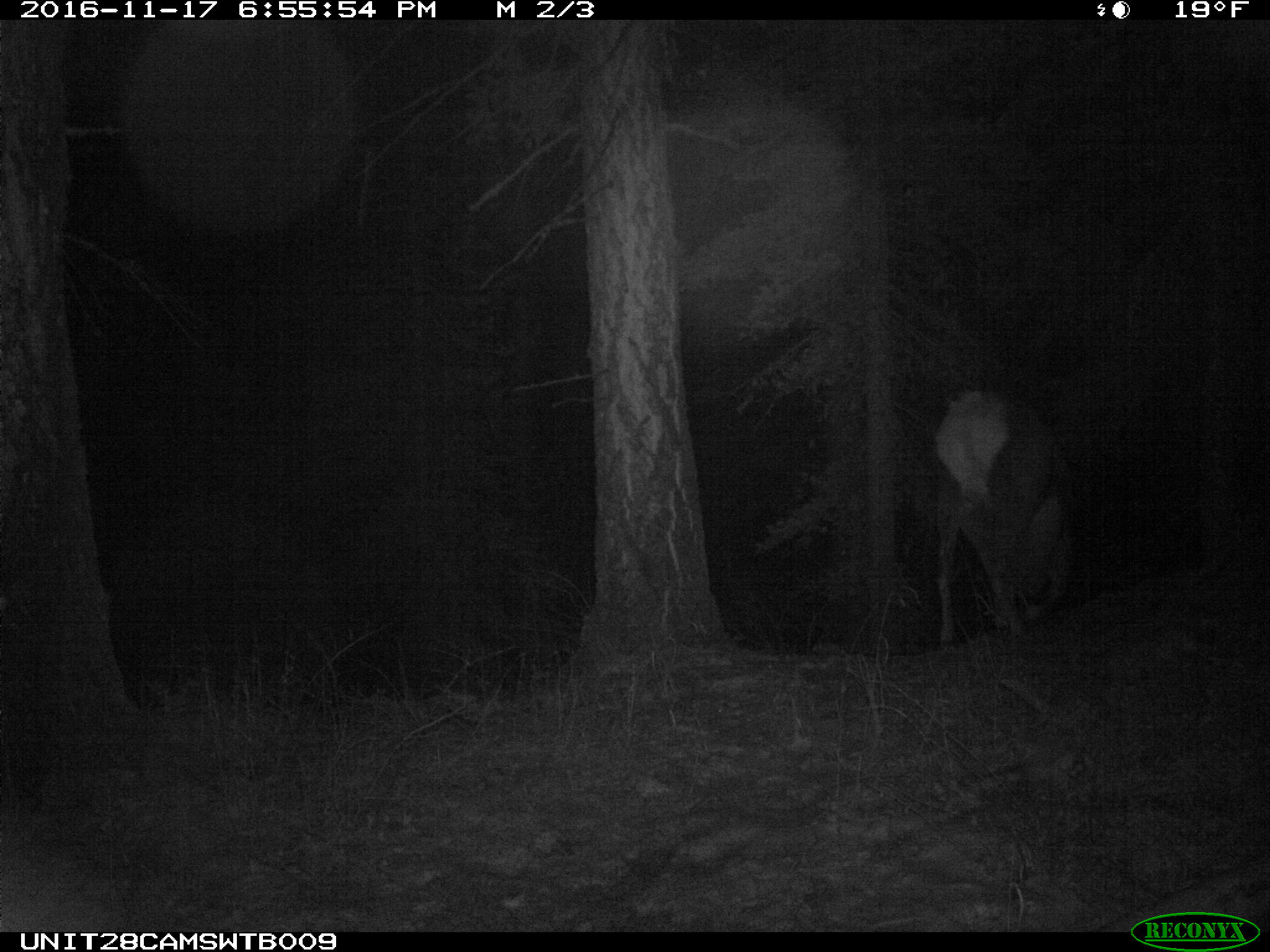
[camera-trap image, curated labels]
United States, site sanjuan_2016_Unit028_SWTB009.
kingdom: Animalia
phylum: Chordata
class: Mammalia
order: Artiodactyla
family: Cervidae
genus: Cervus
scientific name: Cervus elaphus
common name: red deer